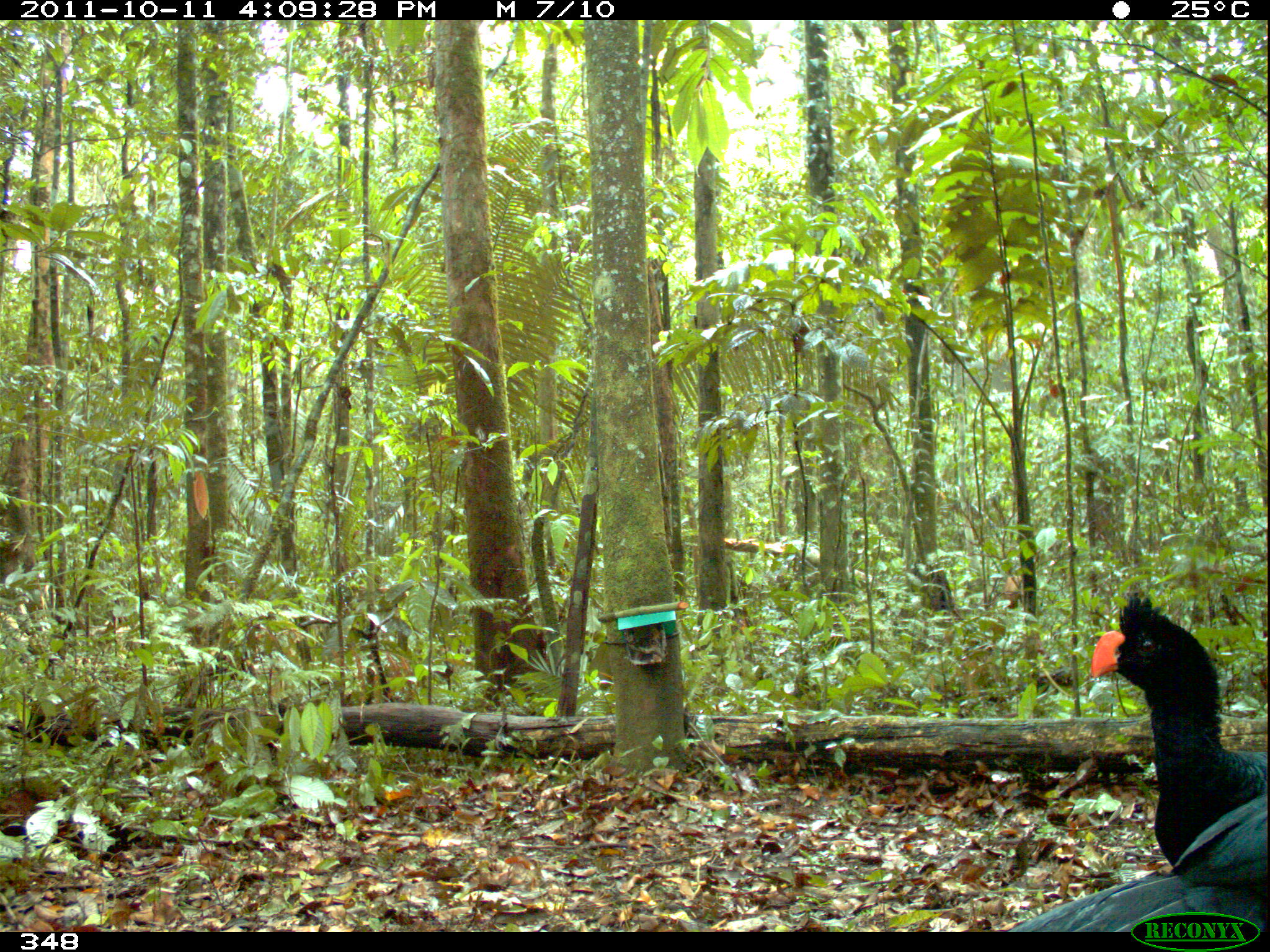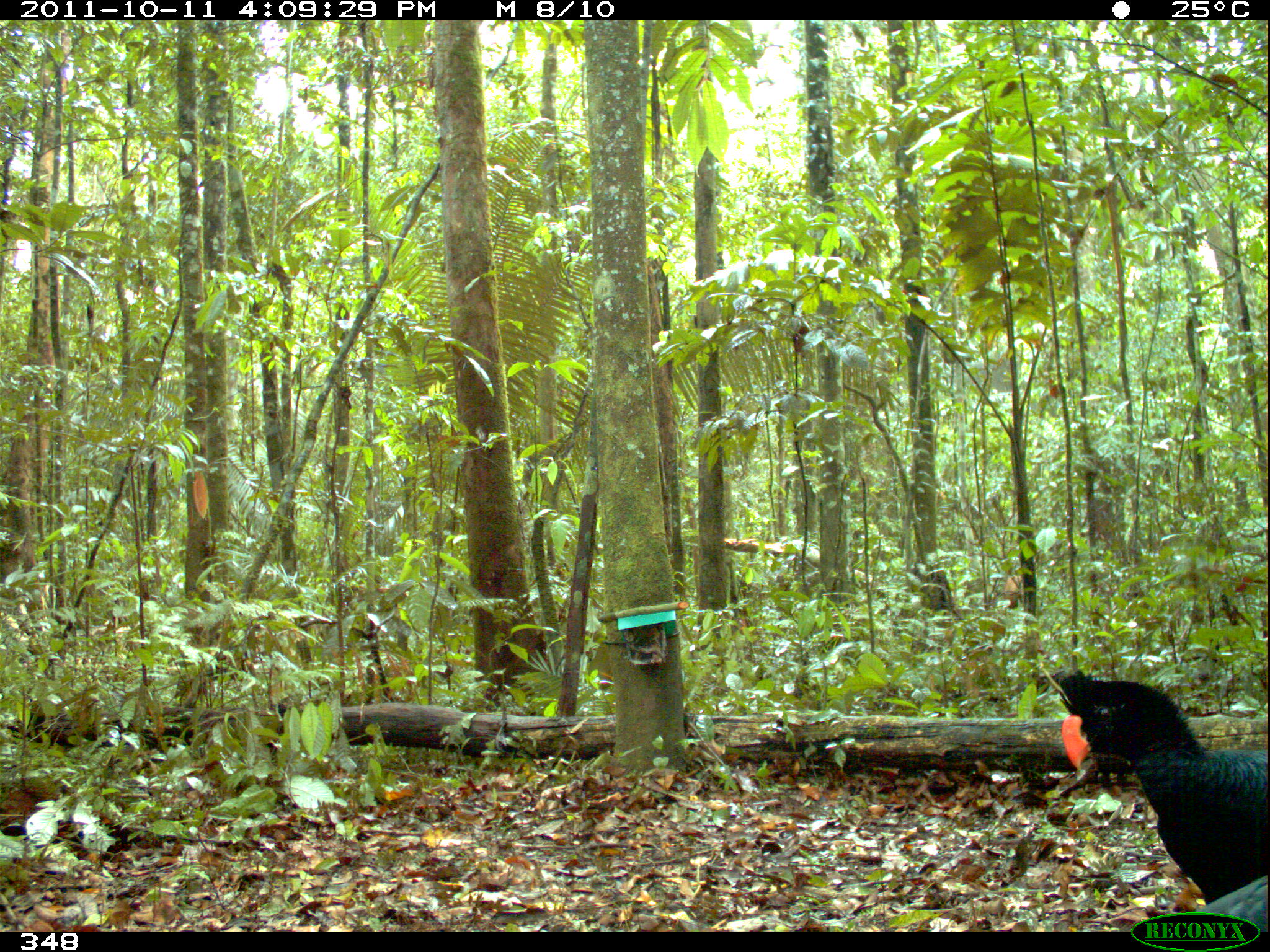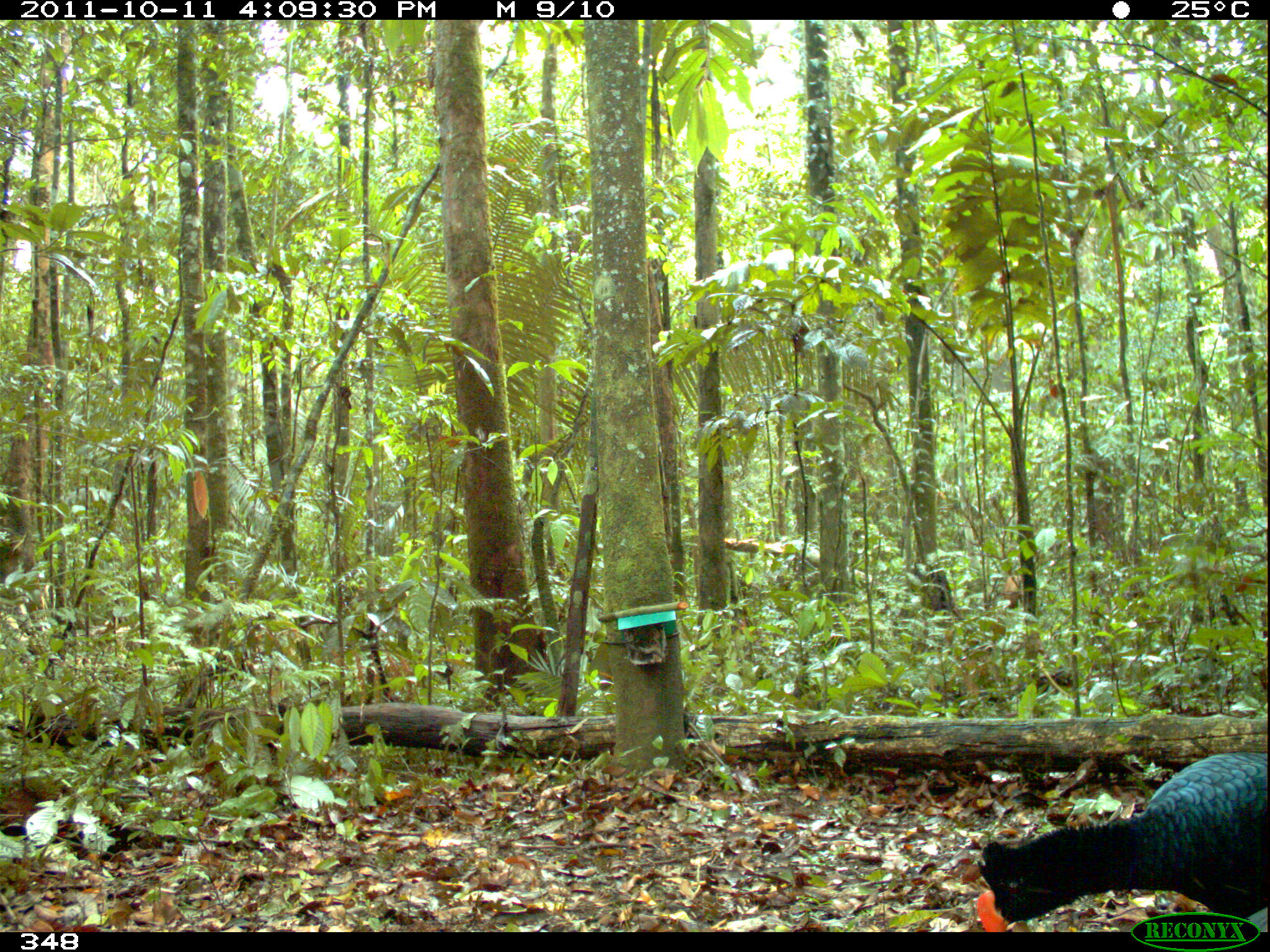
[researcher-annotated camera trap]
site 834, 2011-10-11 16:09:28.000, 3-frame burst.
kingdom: Animalia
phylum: Chordata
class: Aves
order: Galliformes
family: Cracidae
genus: Mitu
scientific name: Mitu tuberosum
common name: razor-billed curassow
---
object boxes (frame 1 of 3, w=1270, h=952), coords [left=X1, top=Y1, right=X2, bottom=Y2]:
mitu tuberosum: [left=1089, top=591, right=1267, bottom=868]; [left=1004, top=790, right=1267, bottom=932]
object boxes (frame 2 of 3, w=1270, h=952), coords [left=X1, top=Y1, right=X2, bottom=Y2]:
mitu tuberosum: [left=1058, top=669, right=1267, bottom=904]; [left=1193, top=874, right=1268, bottom=932]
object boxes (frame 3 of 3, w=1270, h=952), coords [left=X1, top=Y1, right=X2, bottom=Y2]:
mitu tuberosum: [left=975, top=751, right=1268, bottom=922]; [left=1243, top=906, right=1268, bottom=932]